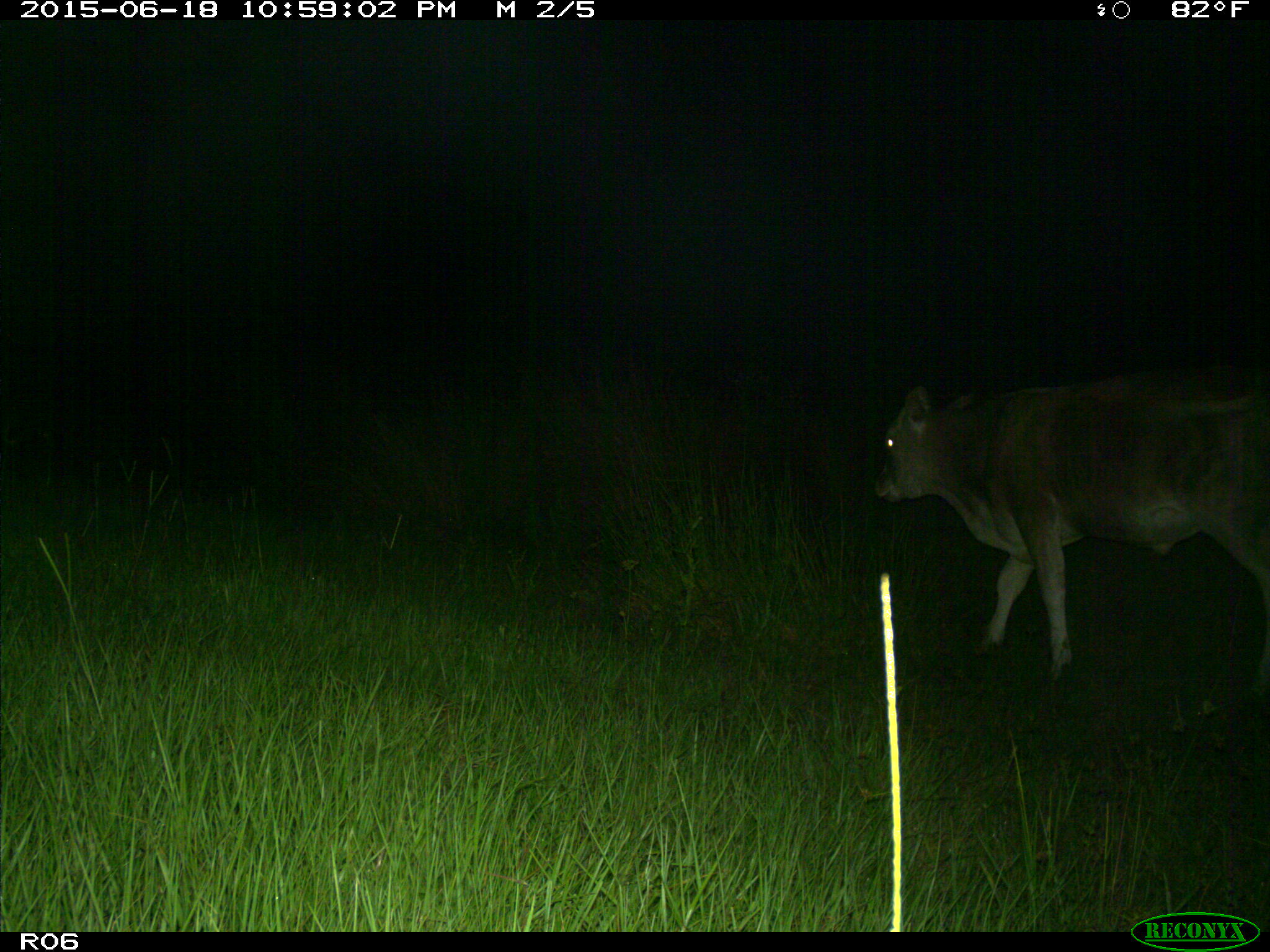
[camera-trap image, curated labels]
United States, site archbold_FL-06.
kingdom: Animalia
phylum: Chordata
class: Mammalia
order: Artiodactyla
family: Bovidae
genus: Bos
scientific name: Bos taurus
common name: domestic cow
Bos taurus (domestic cow).